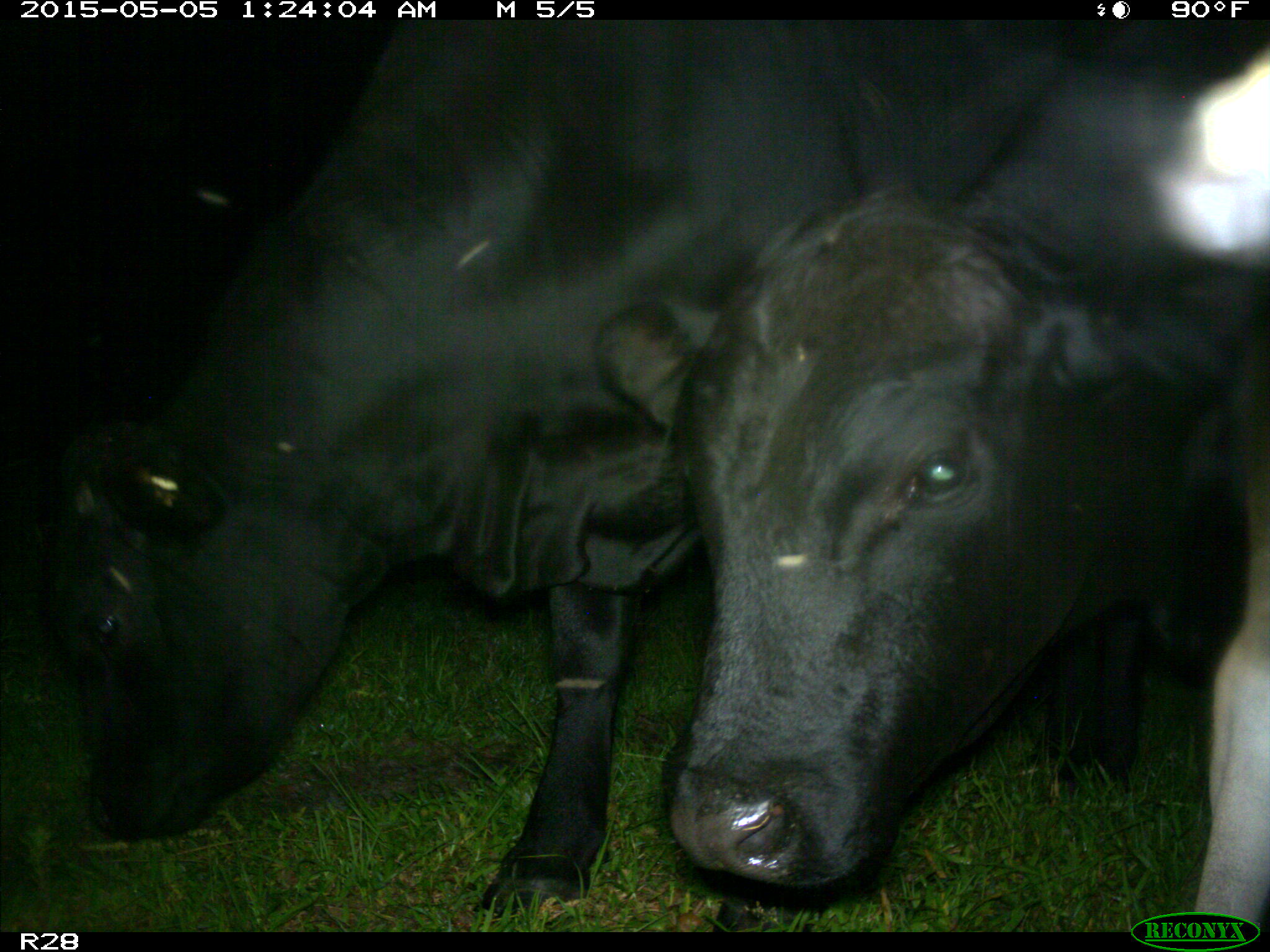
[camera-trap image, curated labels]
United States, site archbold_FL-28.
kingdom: Animalia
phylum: Chordata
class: Mammalia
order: Artiodactyla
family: Bovidae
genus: Bos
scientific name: Bos taurus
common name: domestic cow